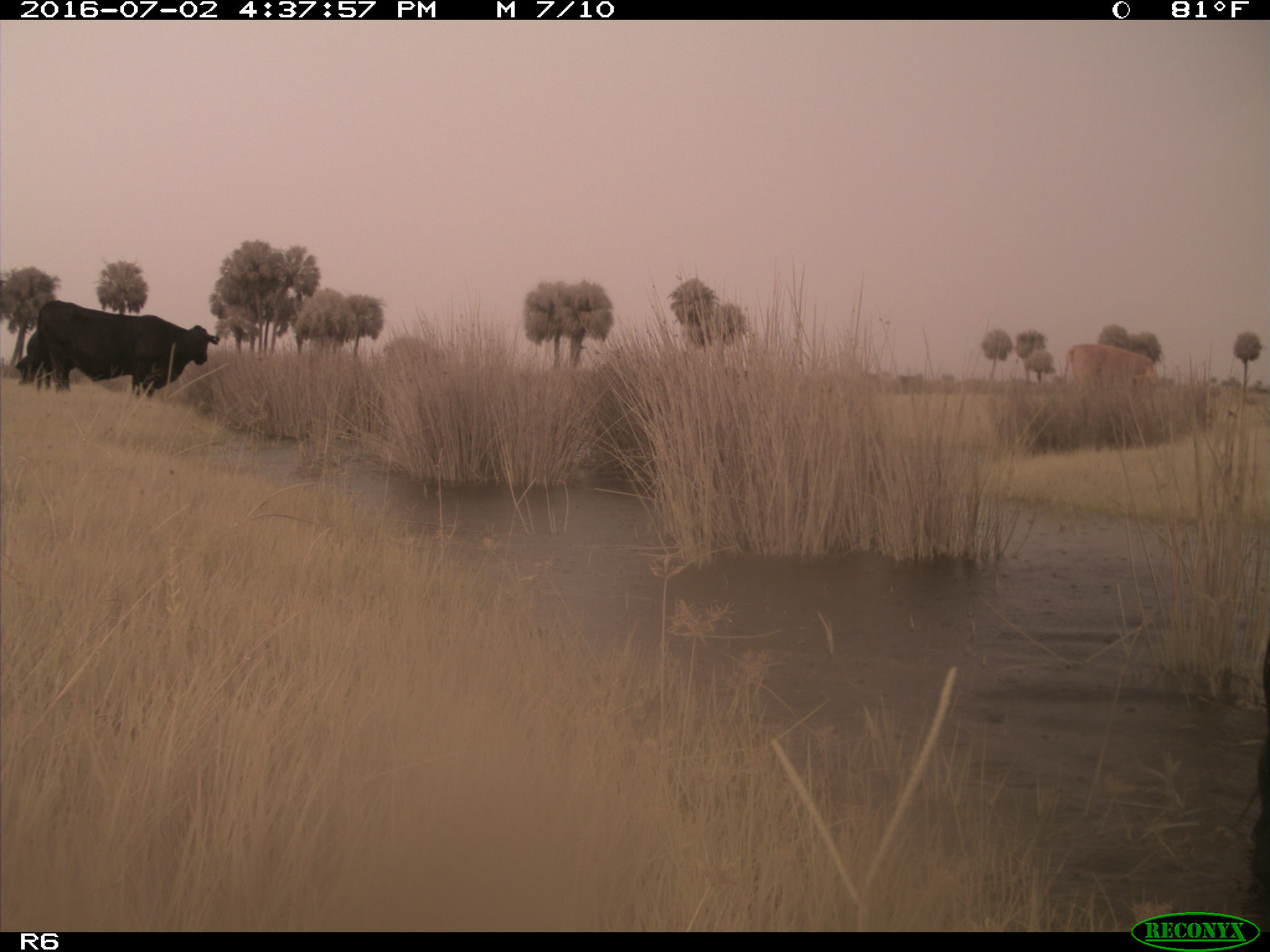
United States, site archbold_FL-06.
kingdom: Animalia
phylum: Chordata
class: Mammalia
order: Artiodactyla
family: Bovidae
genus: Bos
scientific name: Bos taurus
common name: domestic cow